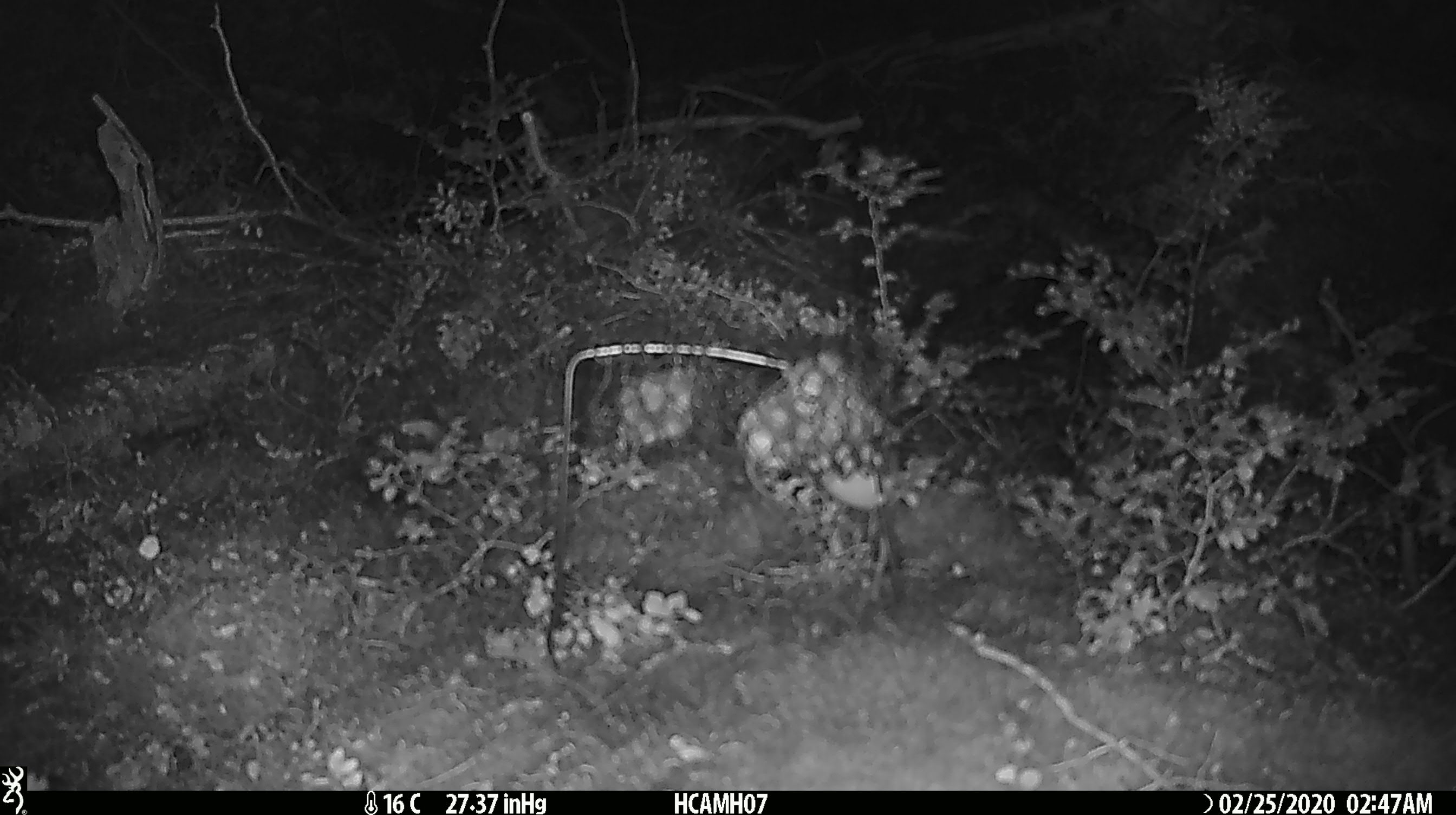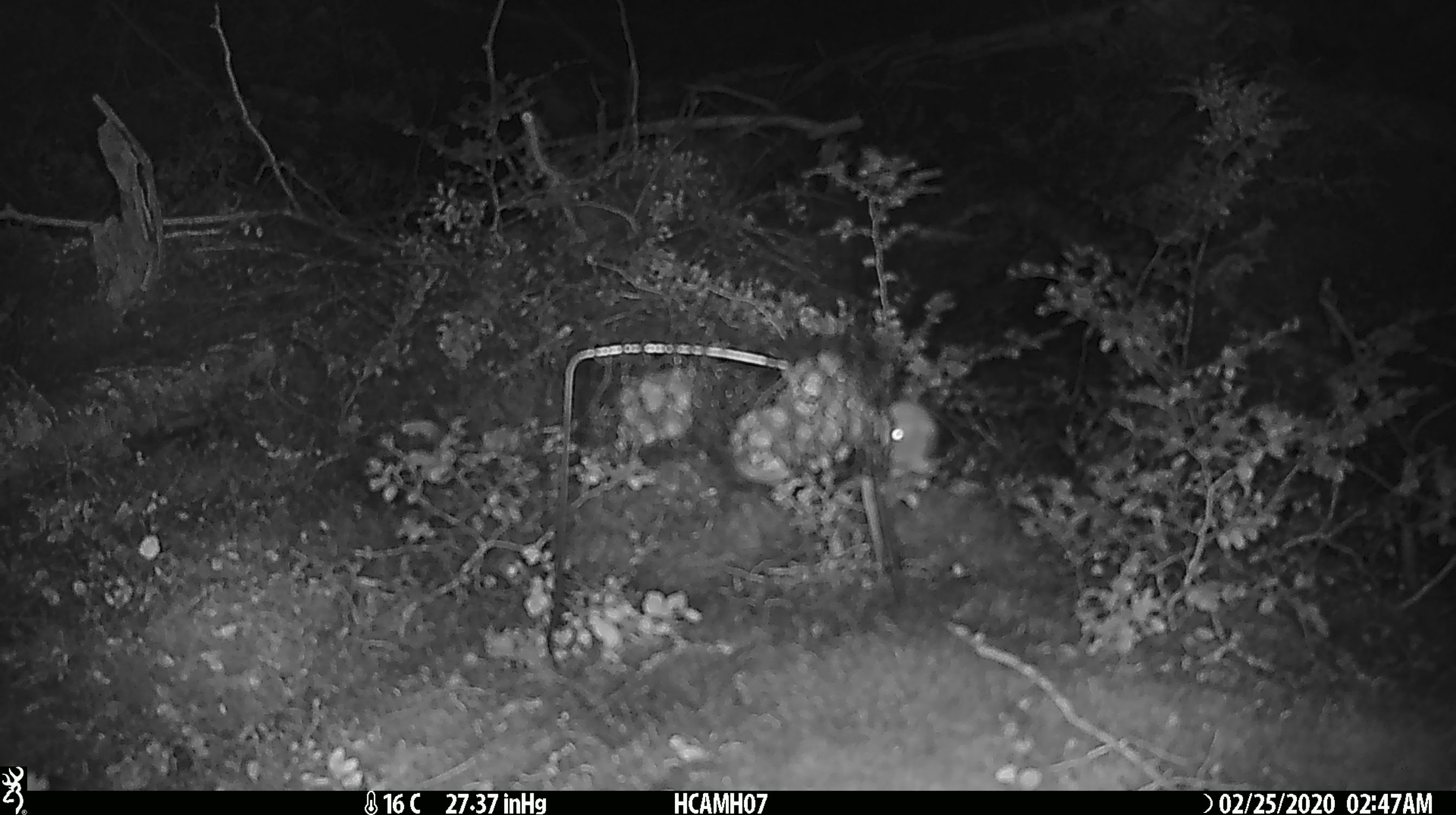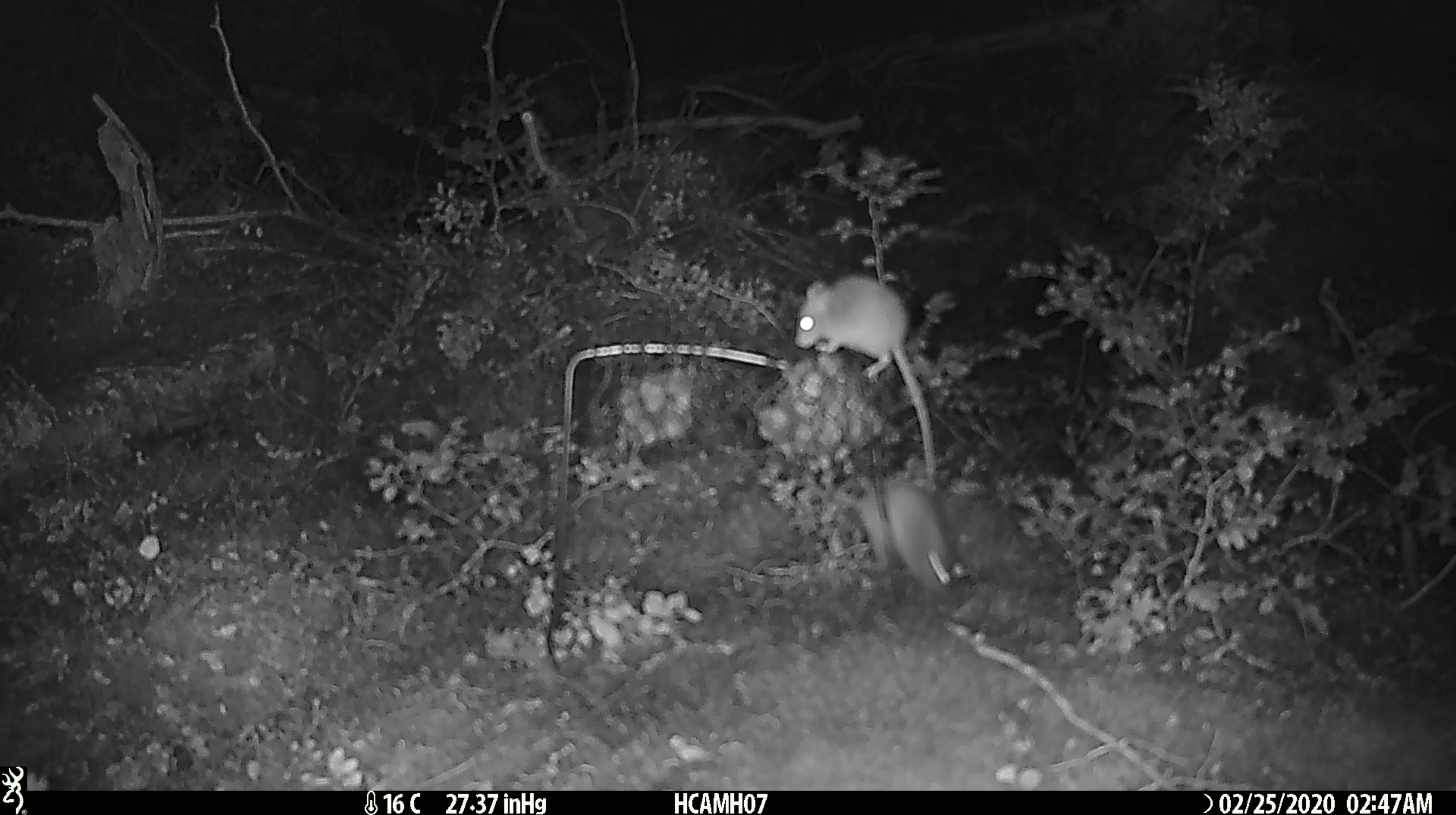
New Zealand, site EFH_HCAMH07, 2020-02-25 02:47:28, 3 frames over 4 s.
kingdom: Animalia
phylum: Chordata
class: Mammalia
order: Rodentia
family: Muridae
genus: Mus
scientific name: Mus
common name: mouse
Mouse (Mus).